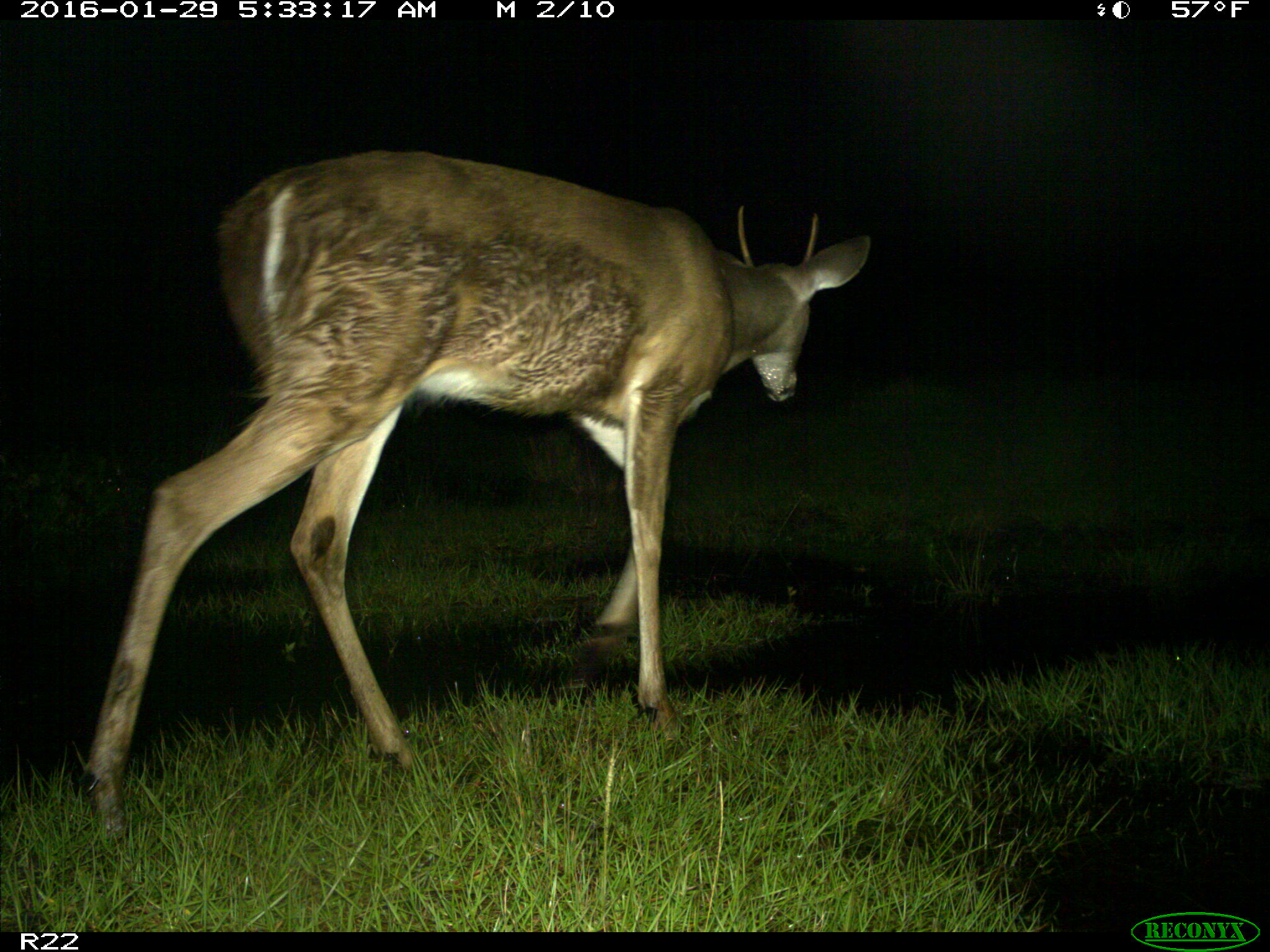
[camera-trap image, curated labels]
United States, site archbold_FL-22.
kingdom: Animalia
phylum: Chordata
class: Mammalia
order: Artiodactyla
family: Cervidae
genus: Odocoileus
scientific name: Odocoileus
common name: deer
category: unidentified deer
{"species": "unidentified deer (deer) (Odocoileus)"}